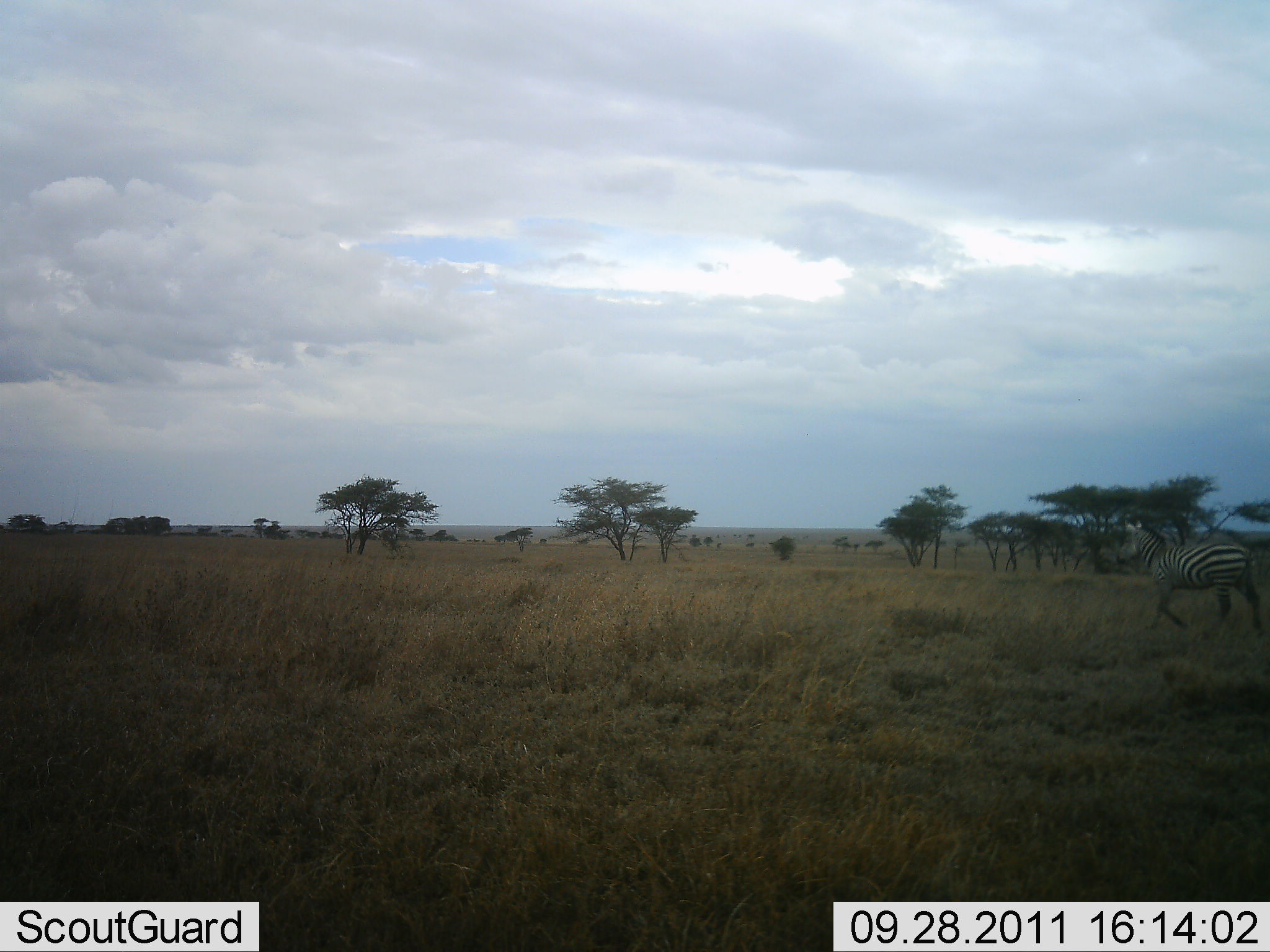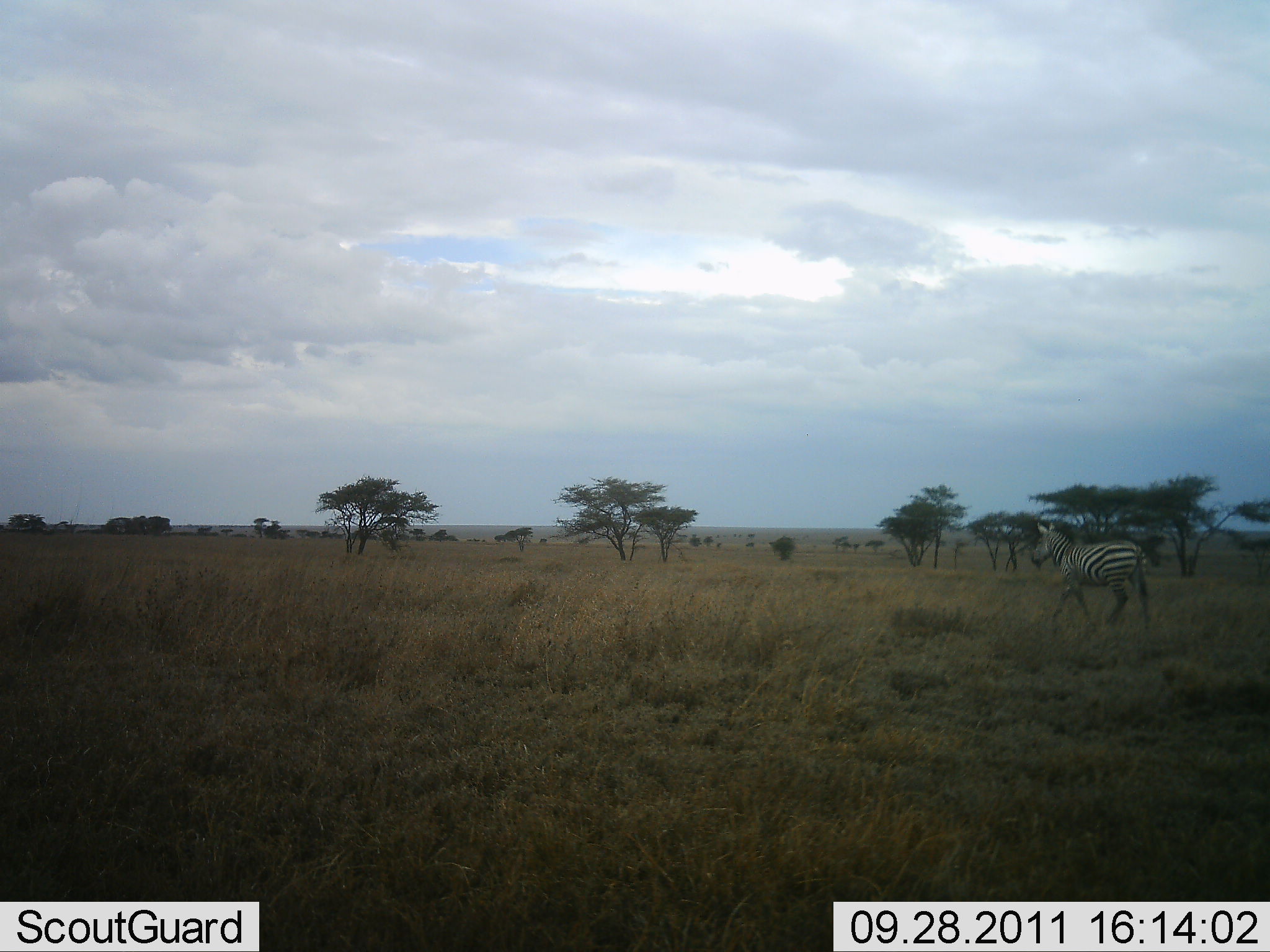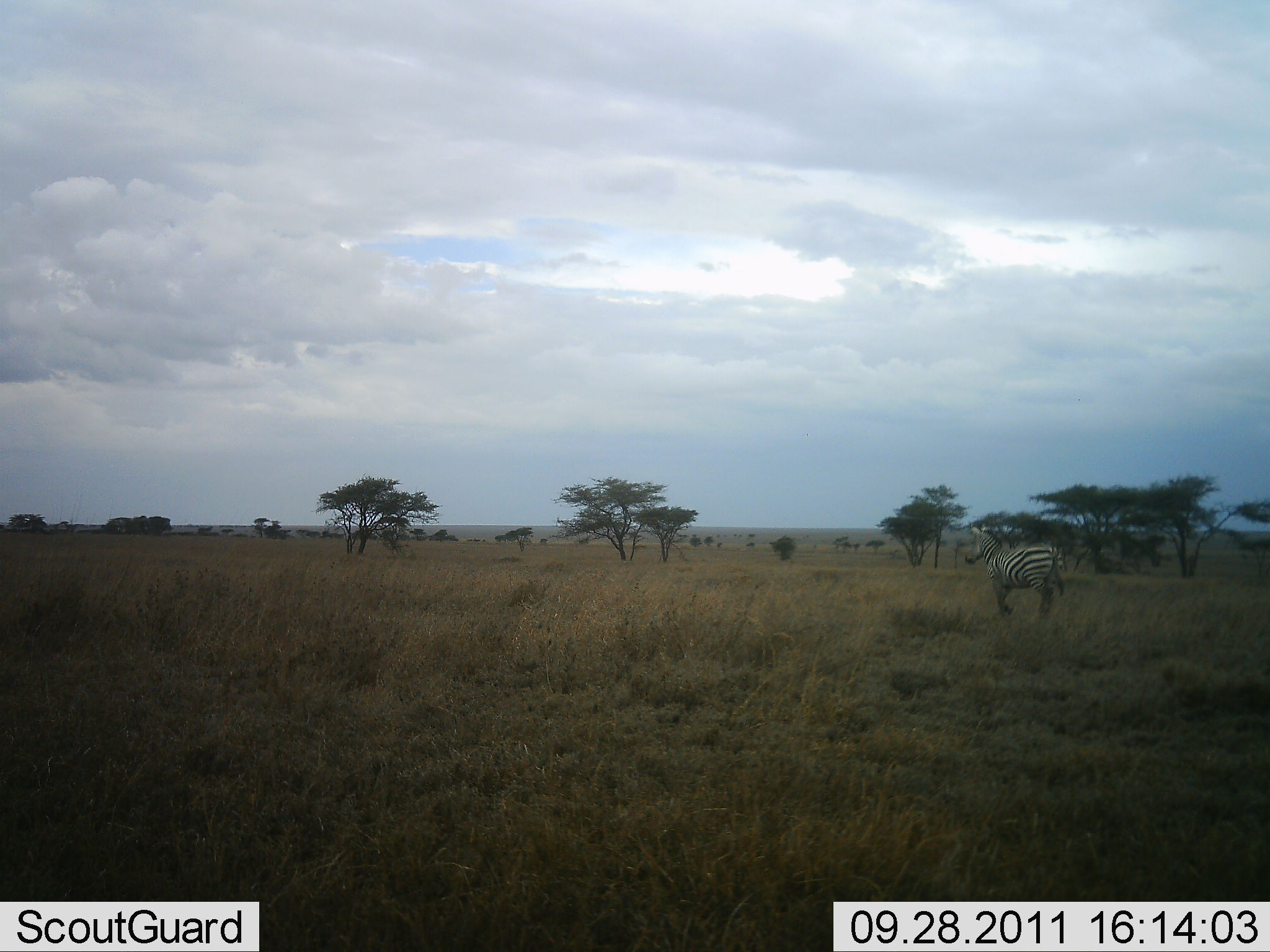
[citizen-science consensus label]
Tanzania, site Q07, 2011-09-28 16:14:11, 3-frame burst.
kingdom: Animalia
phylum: Chordata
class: Mammalia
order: Perissodactyla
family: Equidae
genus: Equus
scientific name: Equus quagga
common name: plains zebra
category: zebra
Zebra (plains zebra) (Equus quagga), count 1. Behavior (volunteer vote fractions): standing 8%, resting 0%, moving 100%, interacting 0%. Young present (vote fraction): 0%. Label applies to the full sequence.